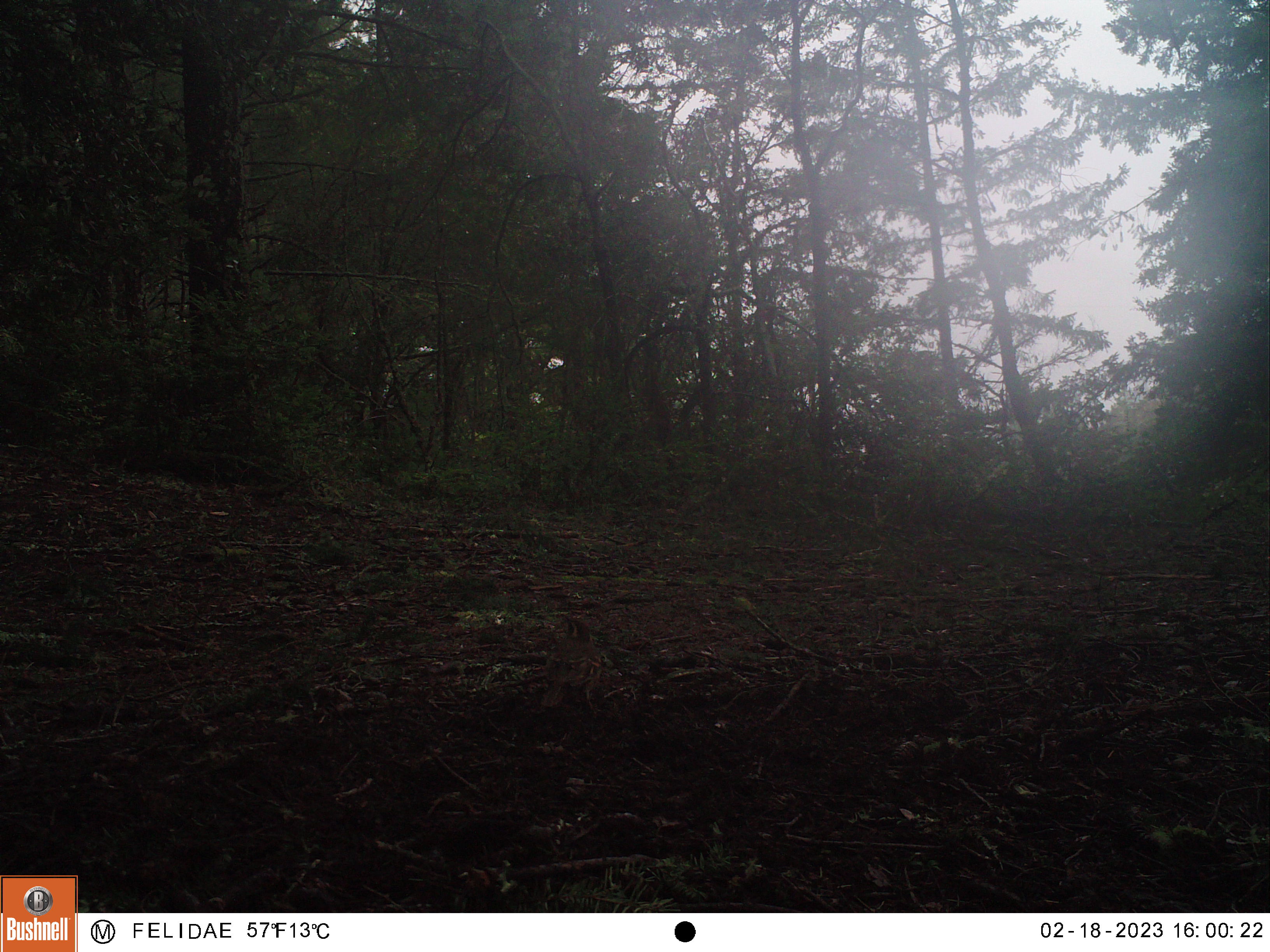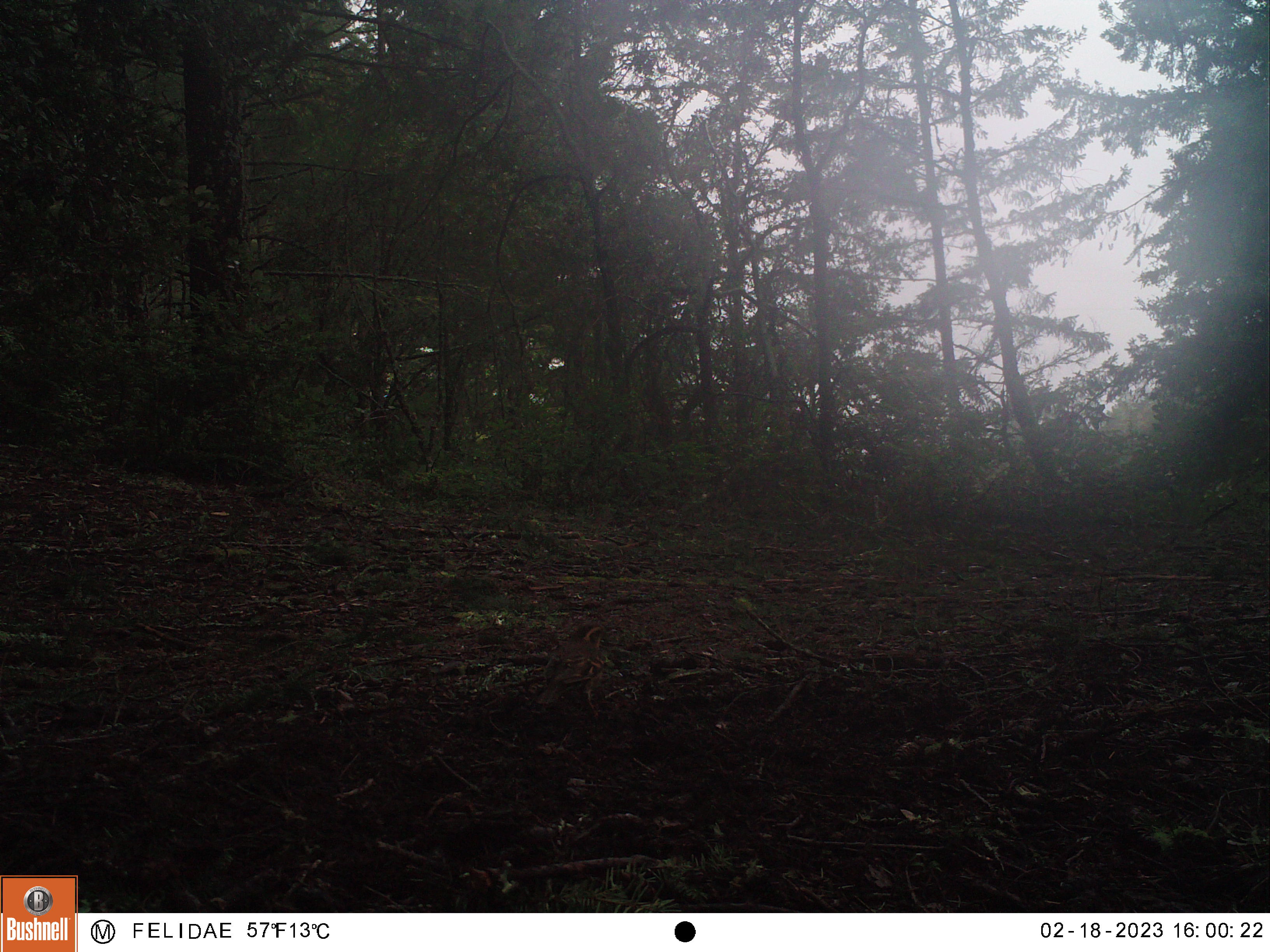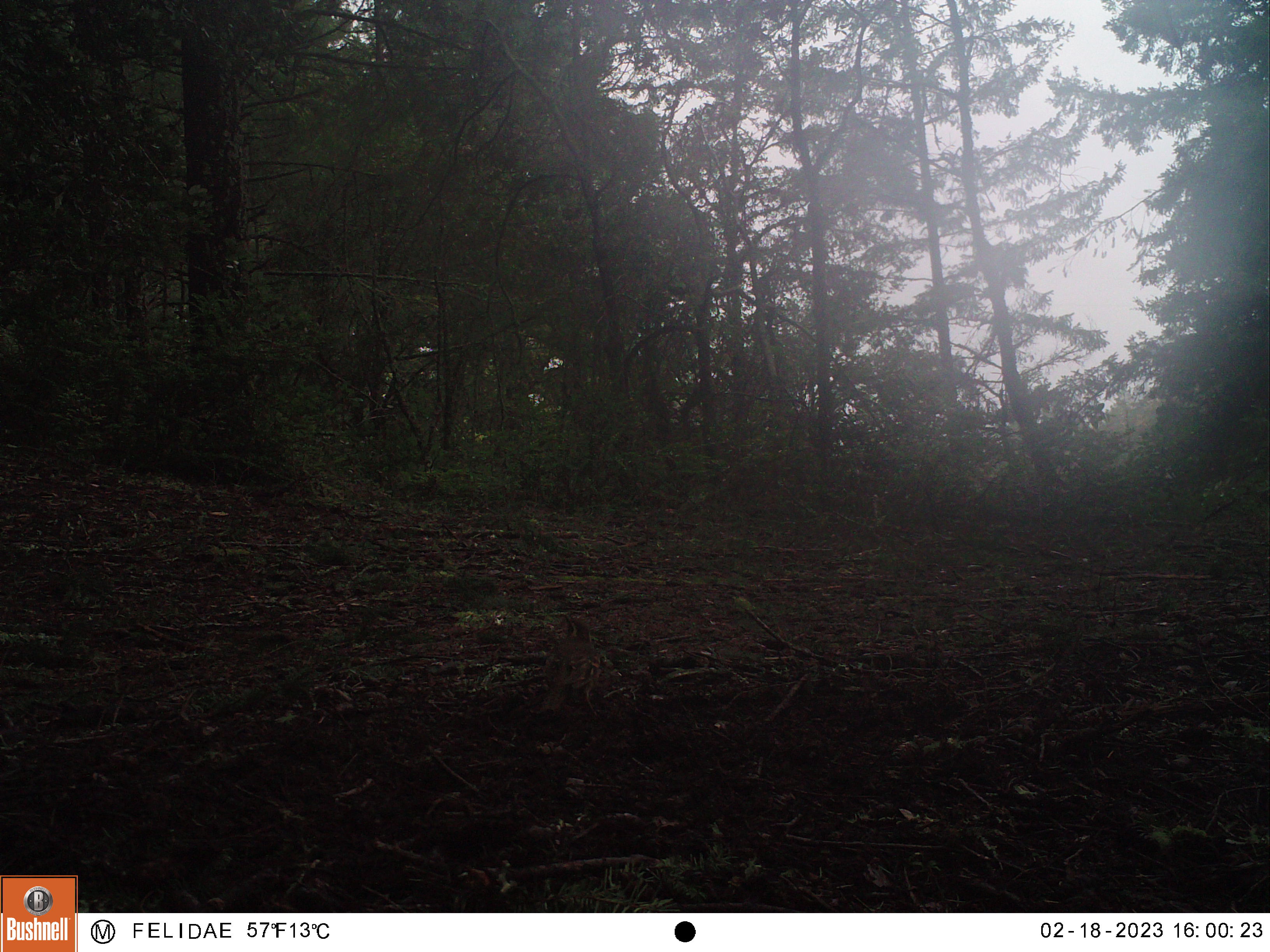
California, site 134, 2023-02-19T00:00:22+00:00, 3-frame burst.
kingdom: Animalia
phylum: Chordata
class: Aves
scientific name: Aves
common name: bird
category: unknown bird